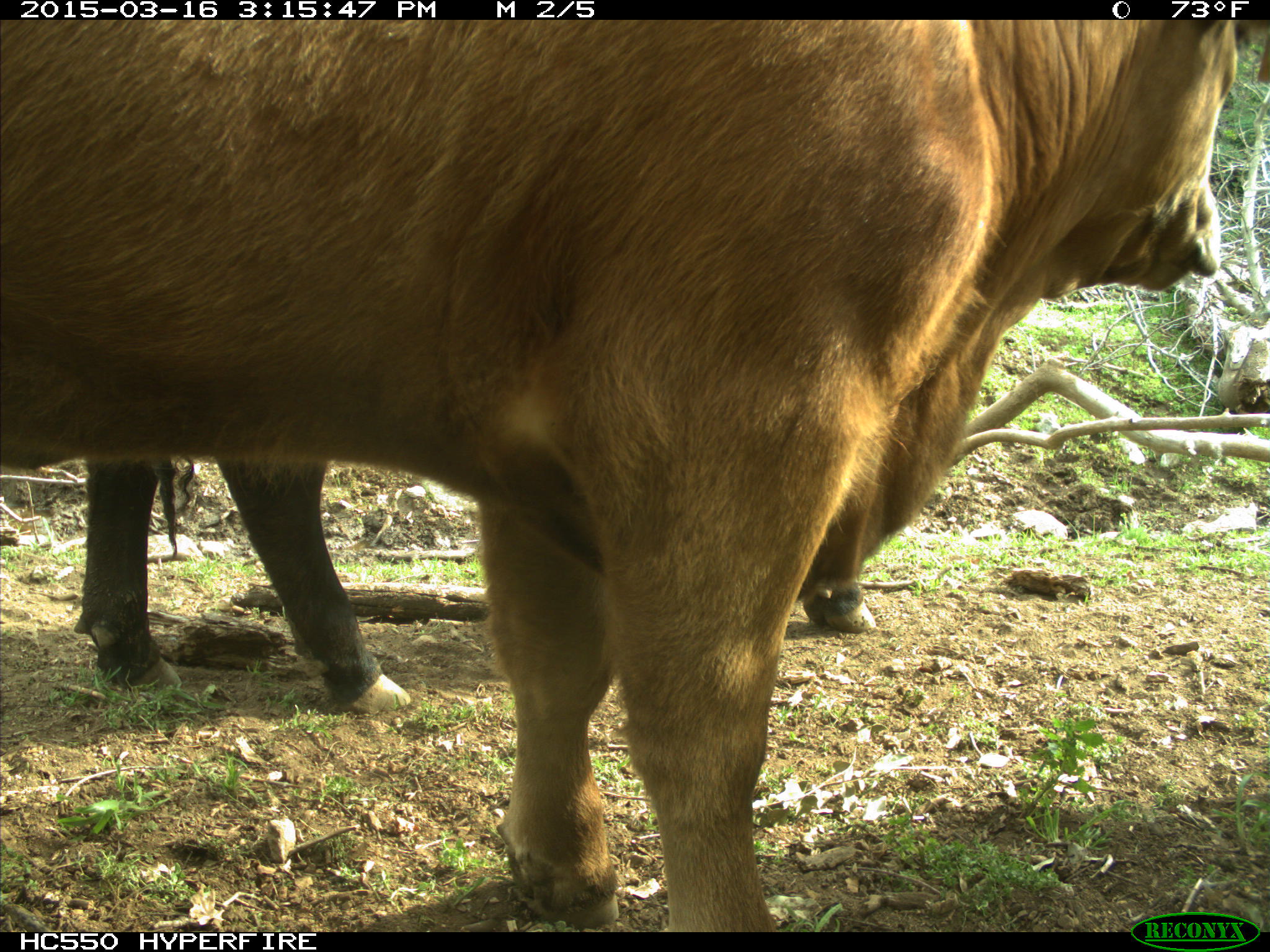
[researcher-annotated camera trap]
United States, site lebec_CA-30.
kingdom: Animalia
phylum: Chordata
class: Mammalia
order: Artiodactyla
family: Bovidae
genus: Bos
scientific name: Bos taurus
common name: domestic cow